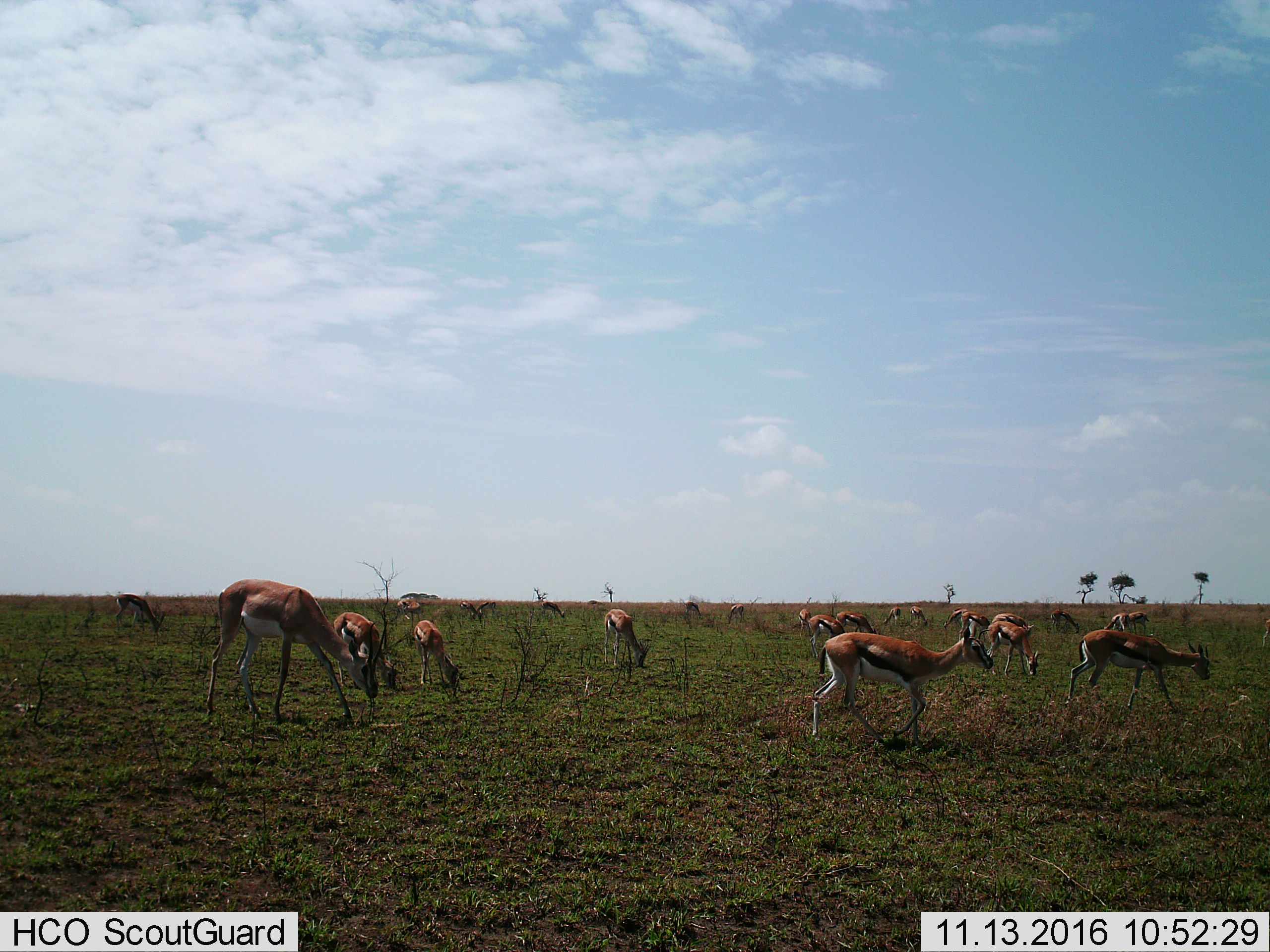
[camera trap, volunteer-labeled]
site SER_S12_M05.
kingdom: Animalia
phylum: Chordata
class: Mammalia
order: Artiodactyla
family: Bovidae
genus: Eudorcas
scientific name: Eudorcas thomsonii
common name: thomson's gazelle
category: gazellethomsons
Gazellethomsons (thomson's gazelle) (Eudorcas thomsonii), count 11-50. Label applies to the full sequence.